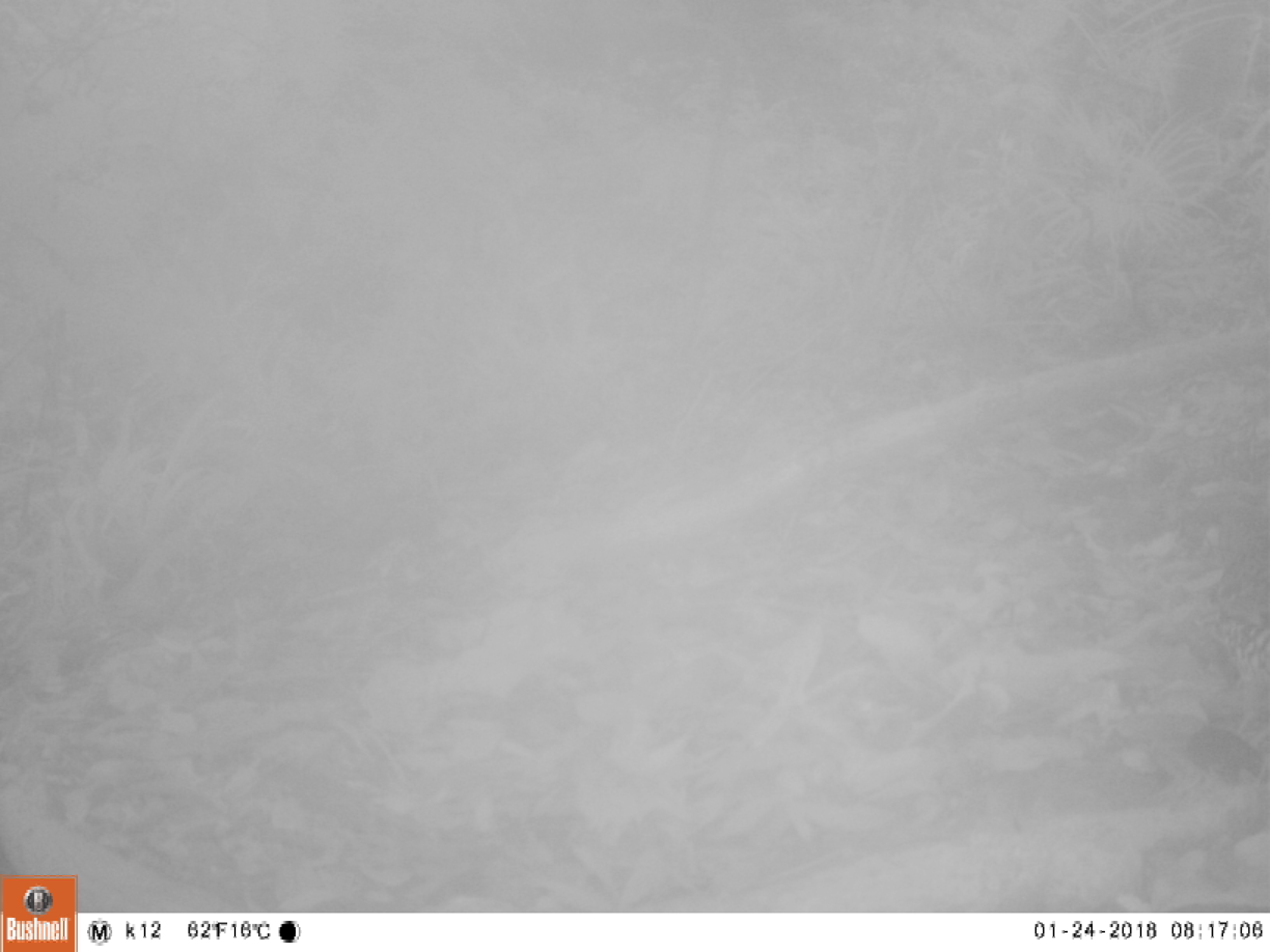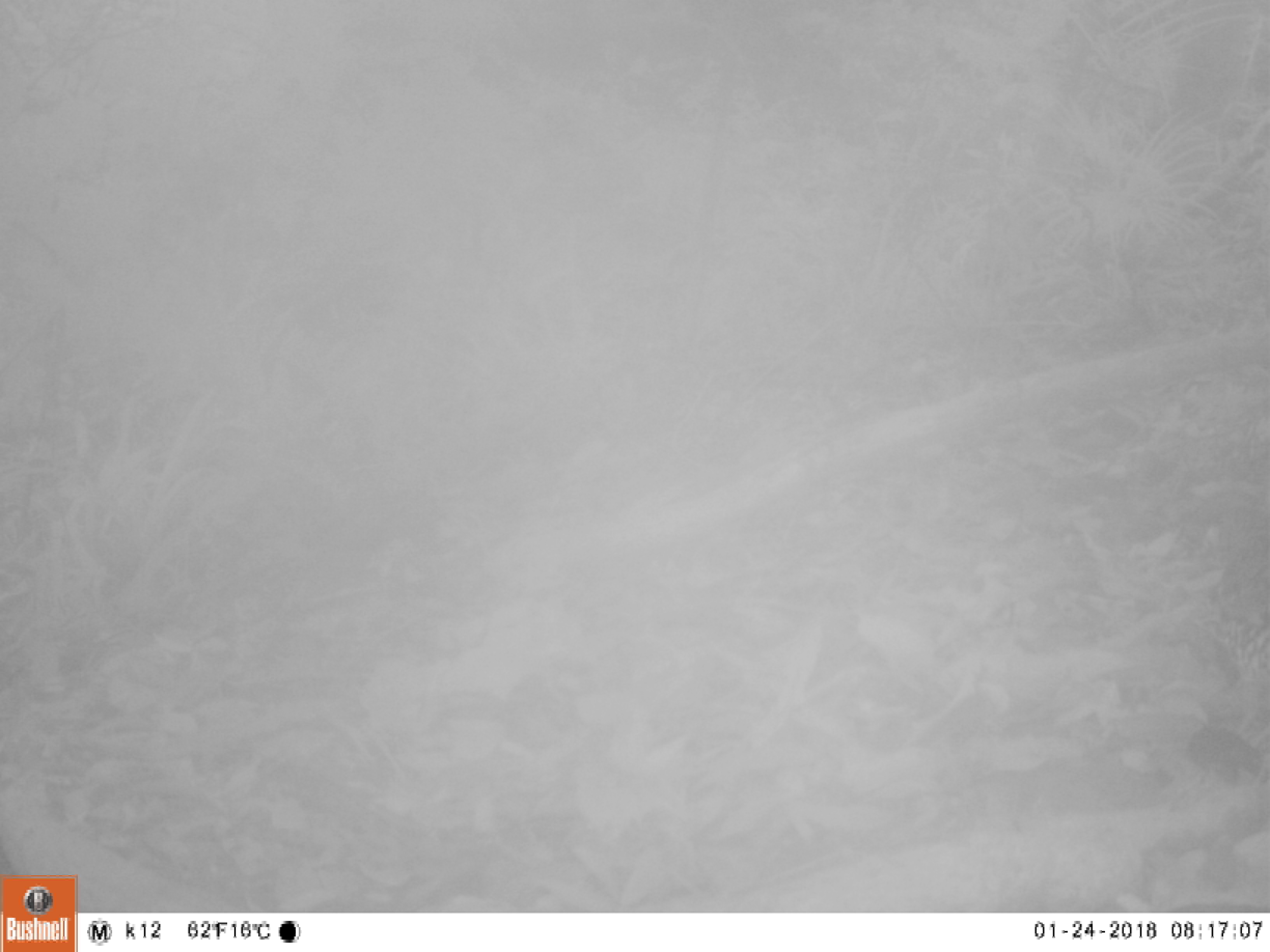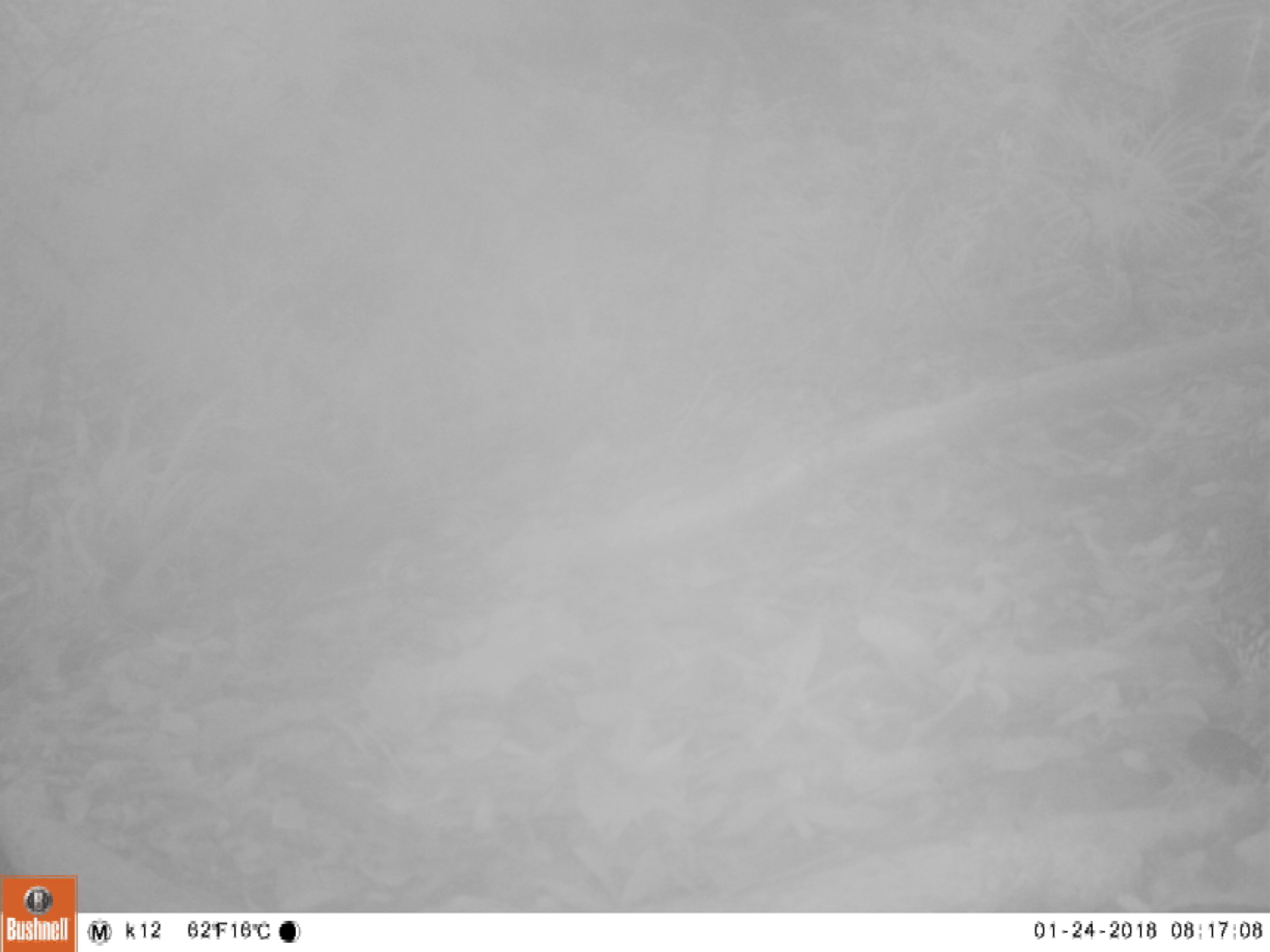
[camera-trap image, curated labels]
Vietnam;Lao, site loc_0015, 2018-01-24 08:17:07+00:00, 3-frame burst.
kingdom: Animalia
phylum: Chordata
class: Aves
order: Passeriformes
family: Turdidae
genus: Zoothera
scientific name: Zoothera dauma dauma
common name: scaly thrush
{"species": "scaly thrush (Zoothera dauma dauma)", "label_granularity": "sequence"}